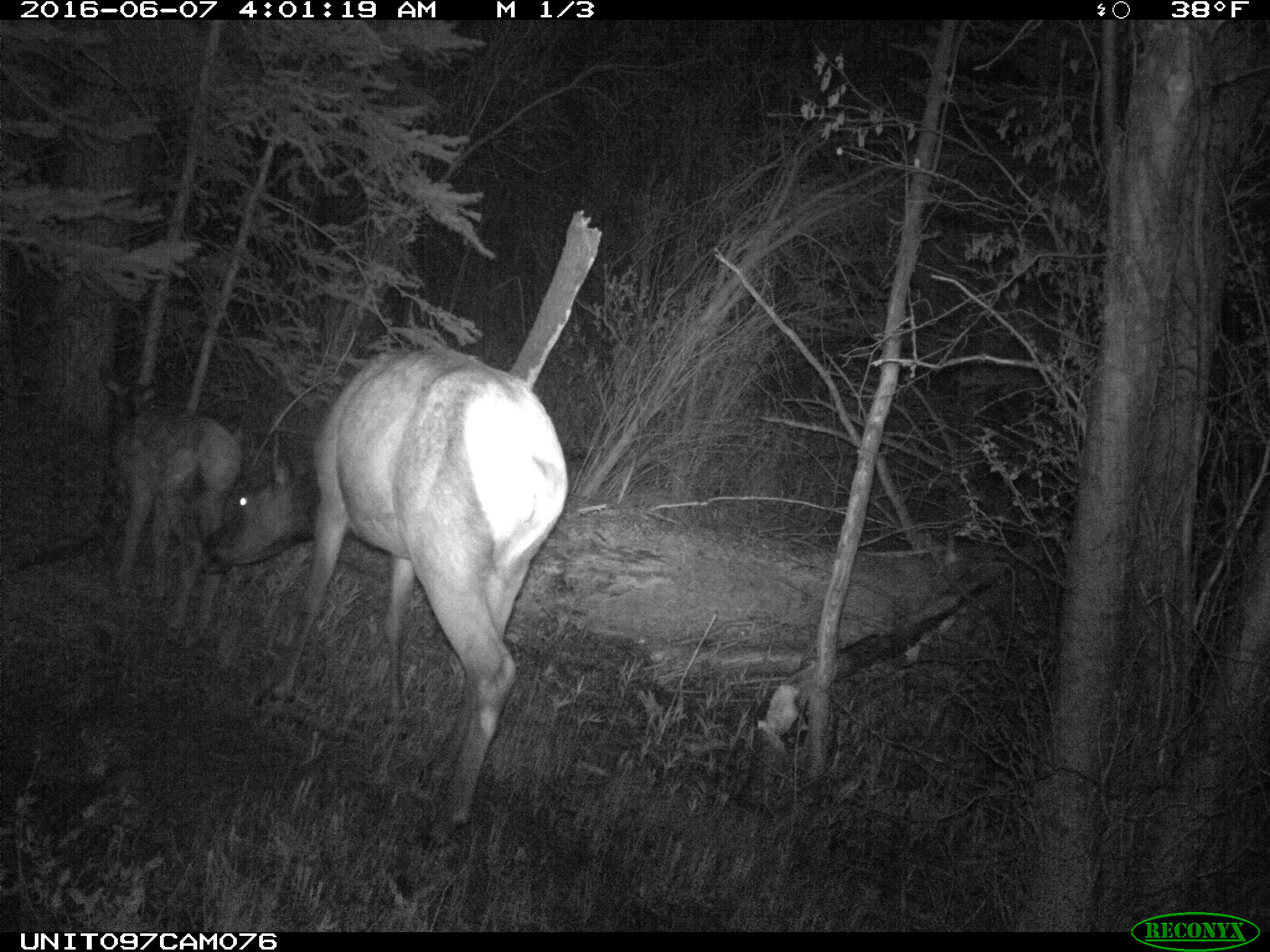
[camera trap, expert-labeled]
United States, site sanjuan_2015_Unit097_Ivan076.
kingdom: Animalia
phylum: Chordata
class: Mammalia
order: Artiodactyla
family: Cervidae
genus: Cervus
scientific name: Cervus elaphus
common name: red deer